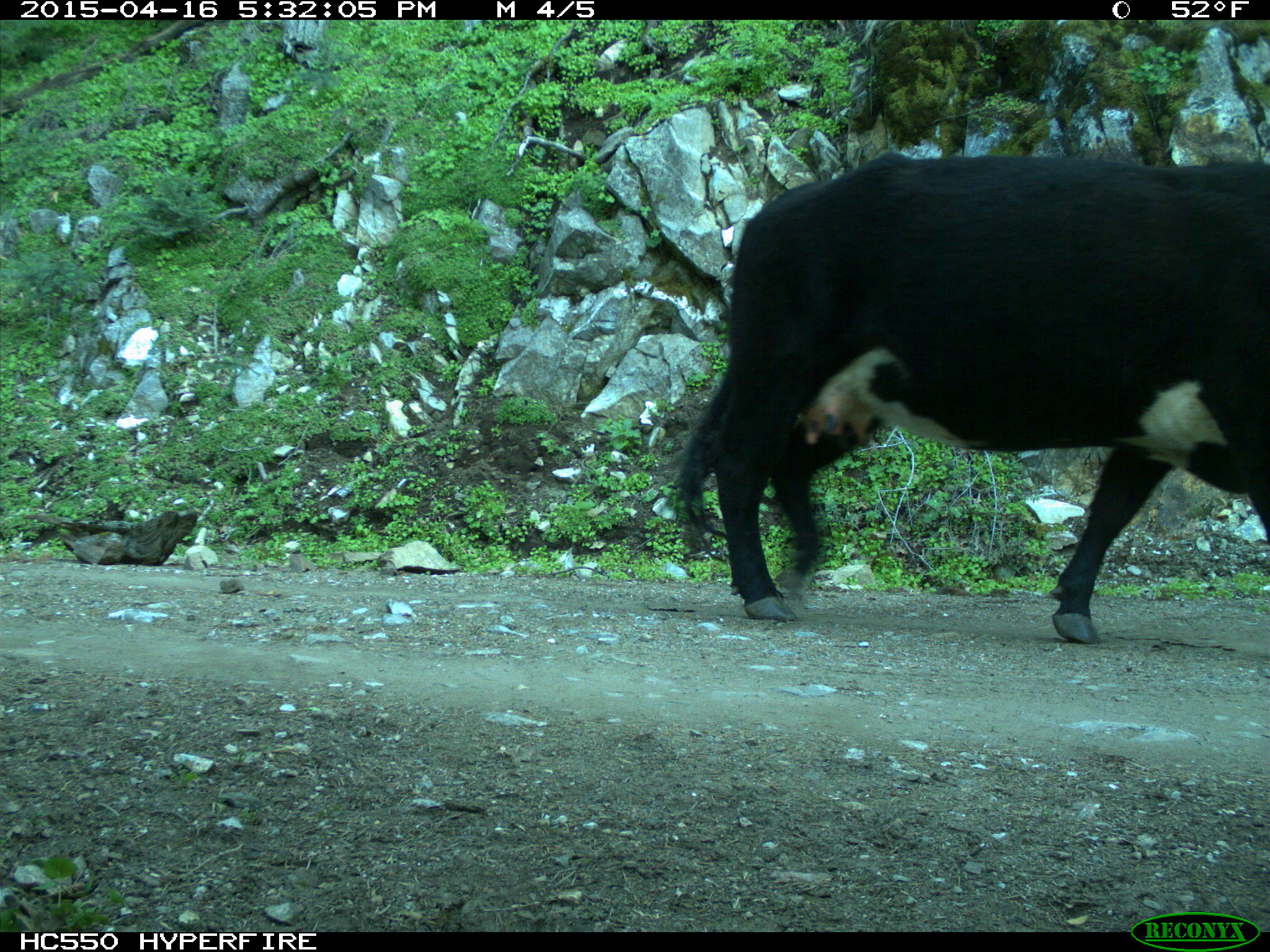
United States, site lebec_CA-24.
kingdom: Animalia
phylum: Chordata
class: Mammalia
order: Artiodactyla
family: Bovidae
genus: Bos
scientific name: Bos taurus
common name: domestic cow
Bos taurus (domestic cow).